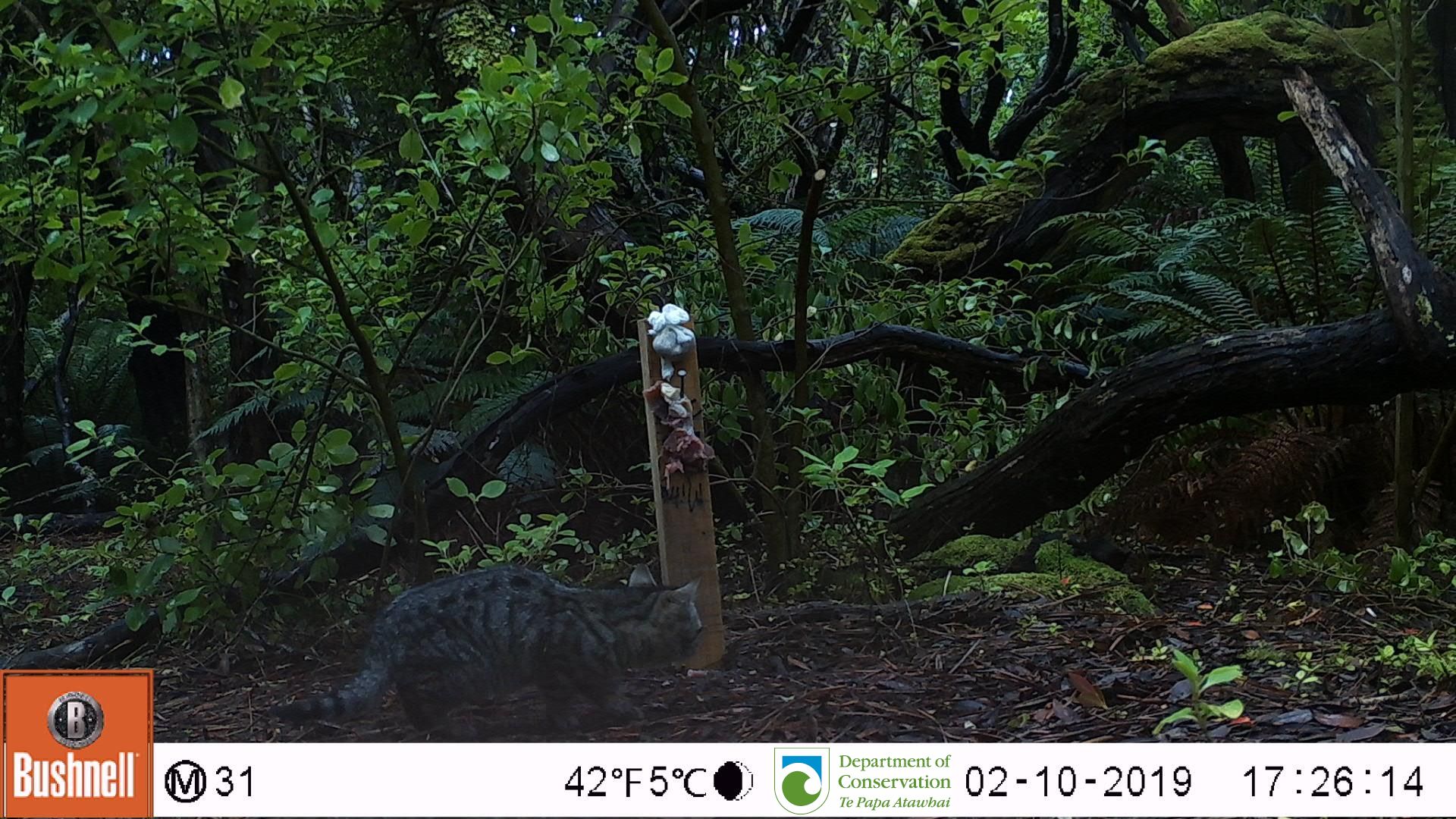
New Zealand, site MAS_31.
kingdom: Animalia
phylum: Chordata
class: Mammalia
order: Carnivora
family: Felidae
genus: Felis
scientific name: Felis catus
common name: domestic cat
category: cat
Cat (domestic cat) (Felis catus).